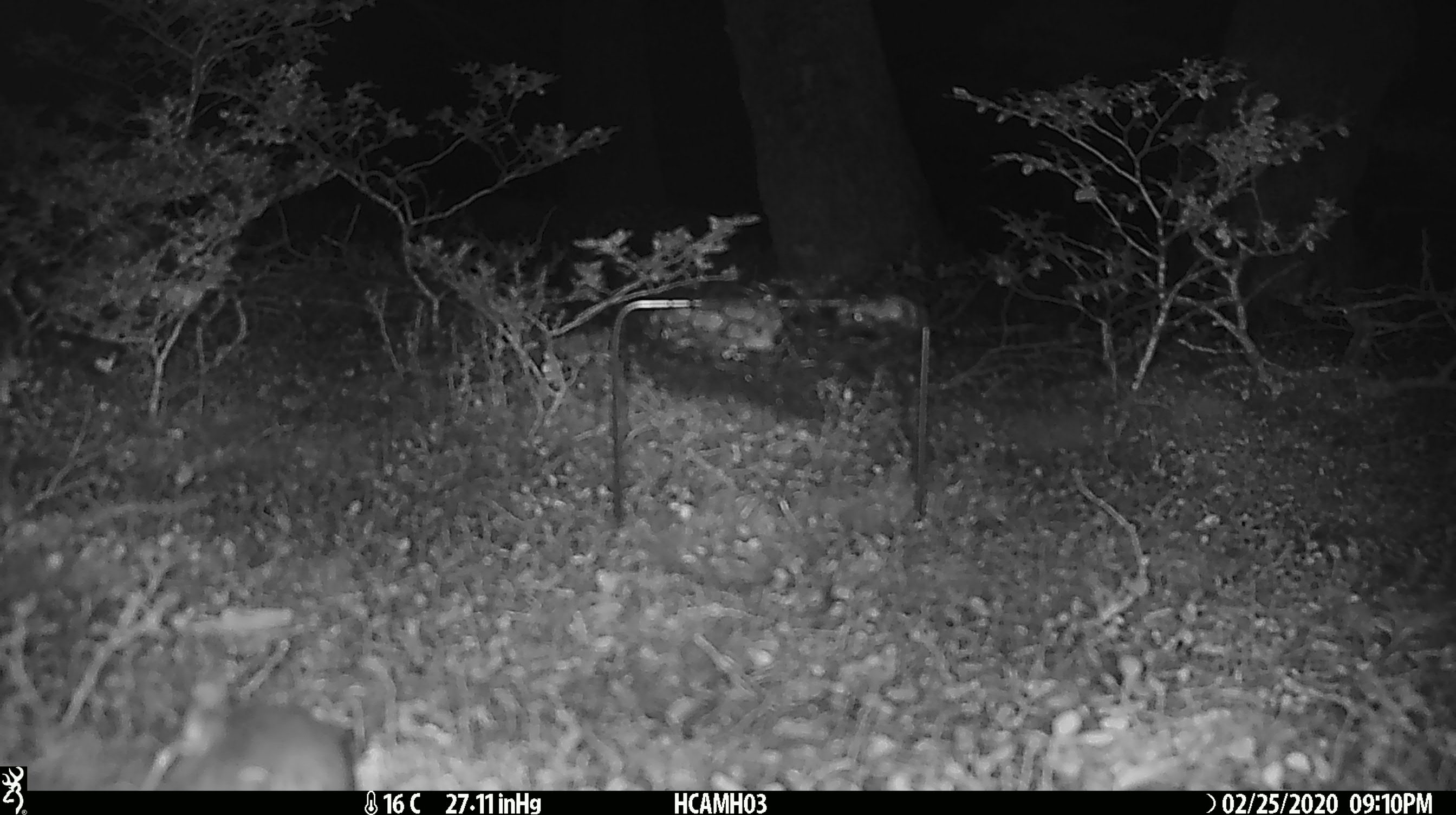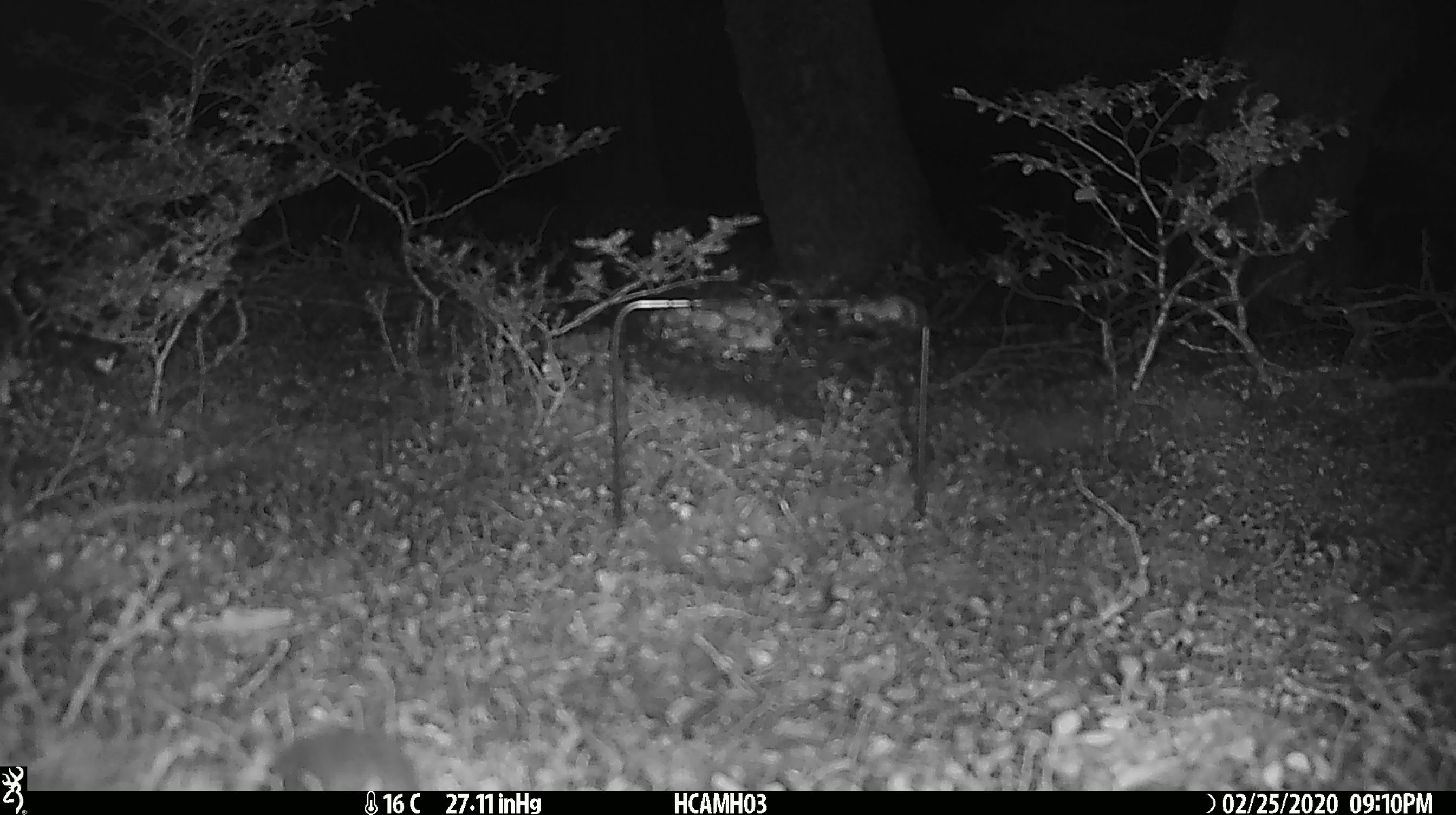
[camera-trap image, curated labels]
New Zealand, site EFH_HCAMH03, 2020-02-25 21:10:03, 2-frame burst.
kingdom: Animalia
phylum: Chordata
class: Mammalia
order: Rodentia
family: Muridae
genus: Mus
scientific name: Mus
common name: mouse